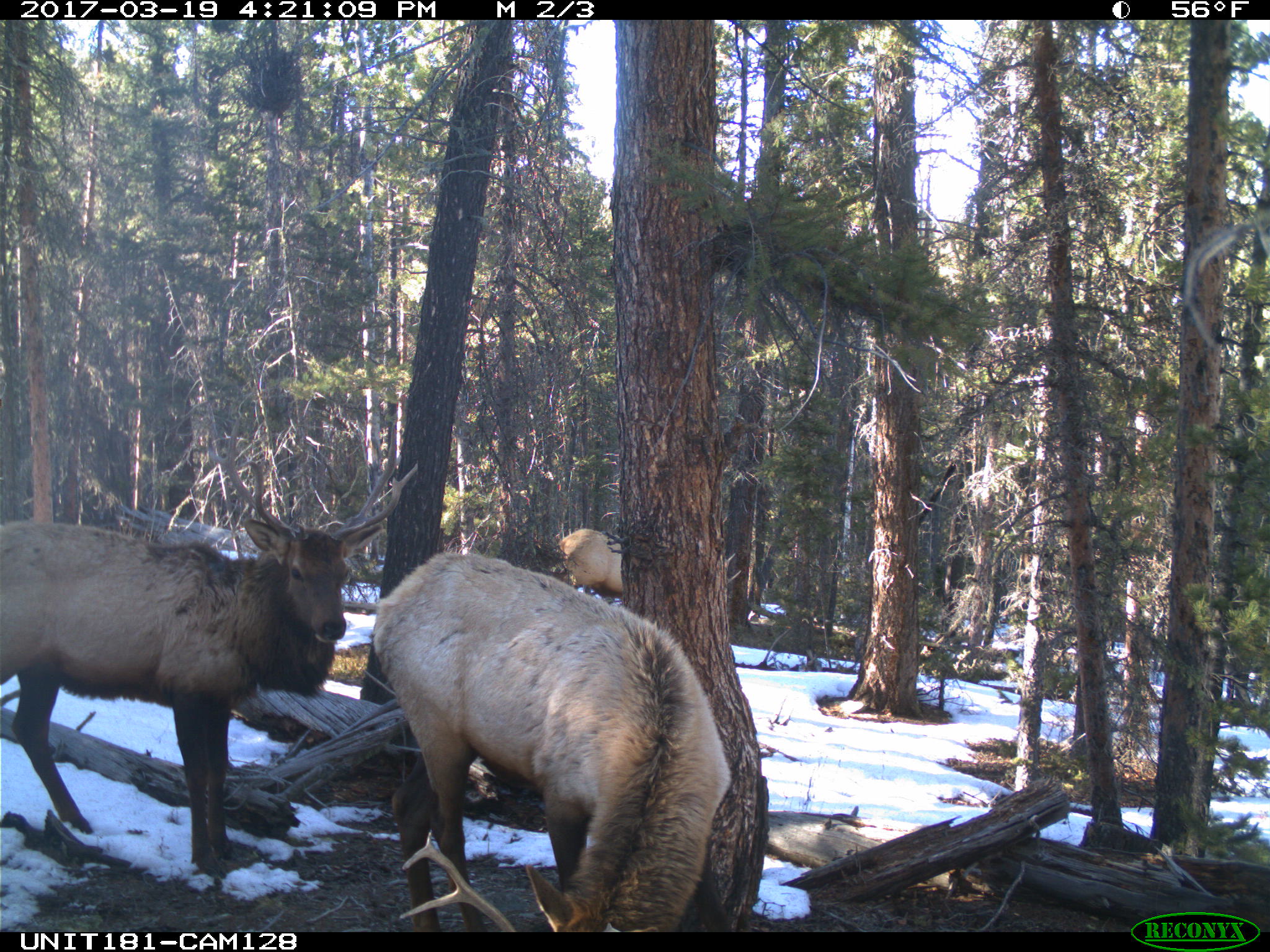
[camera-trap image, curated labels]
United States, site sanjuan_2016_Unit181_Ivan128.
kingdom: Animalia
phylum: Chordata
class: Mammalia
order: Artiodactyla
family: Cervidae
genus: Cervus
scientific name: Cervus elaphus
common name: red deer